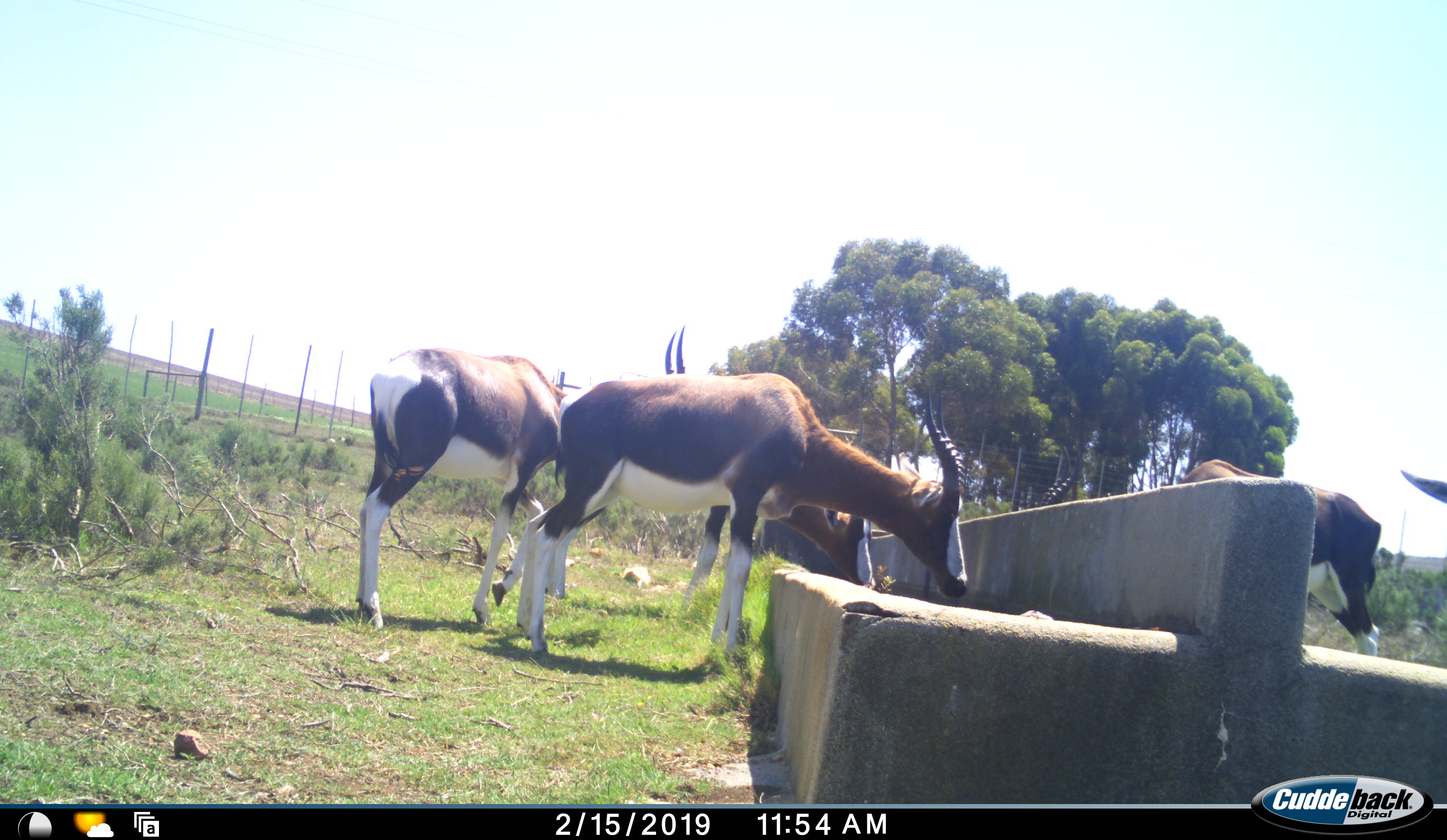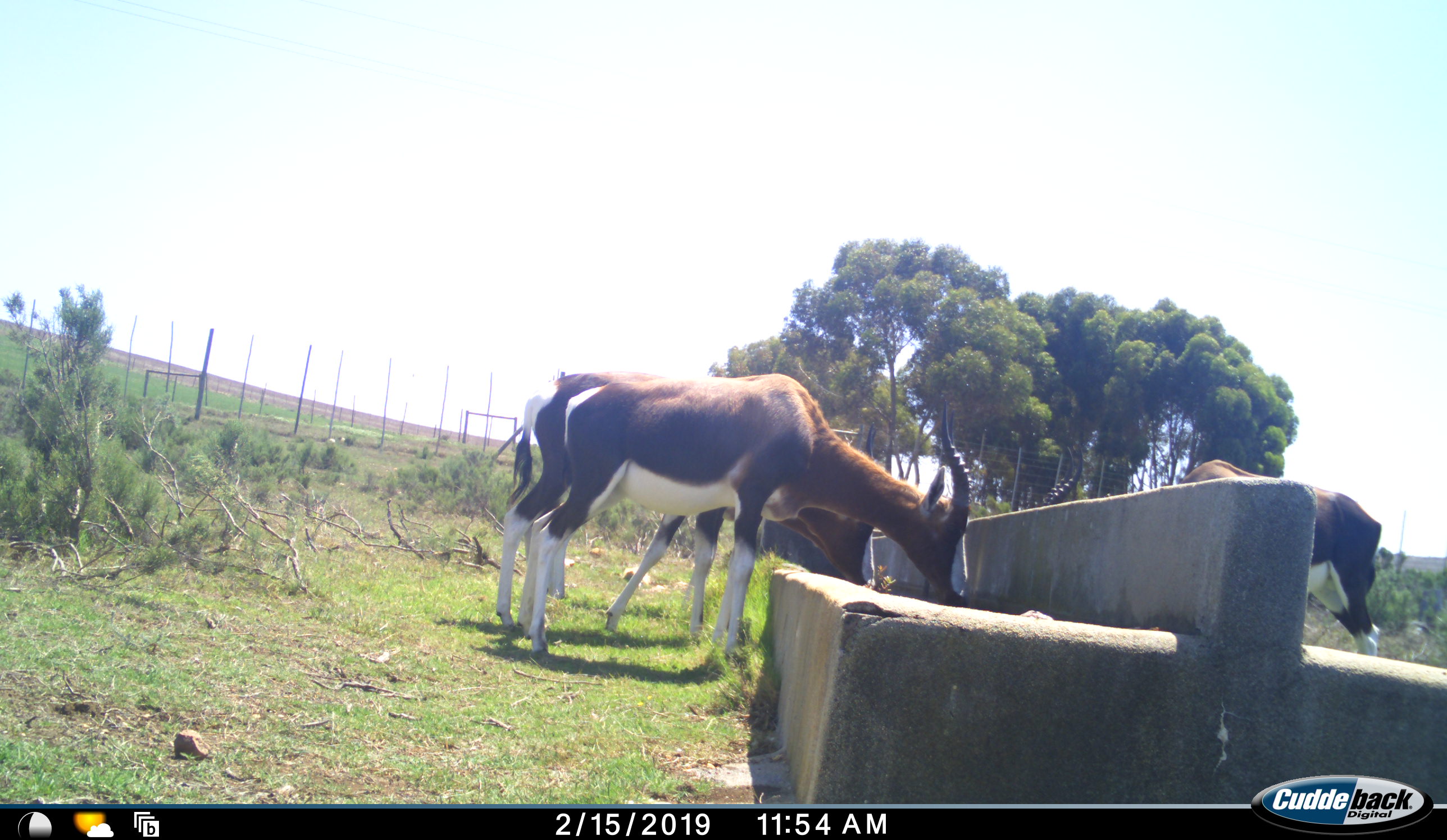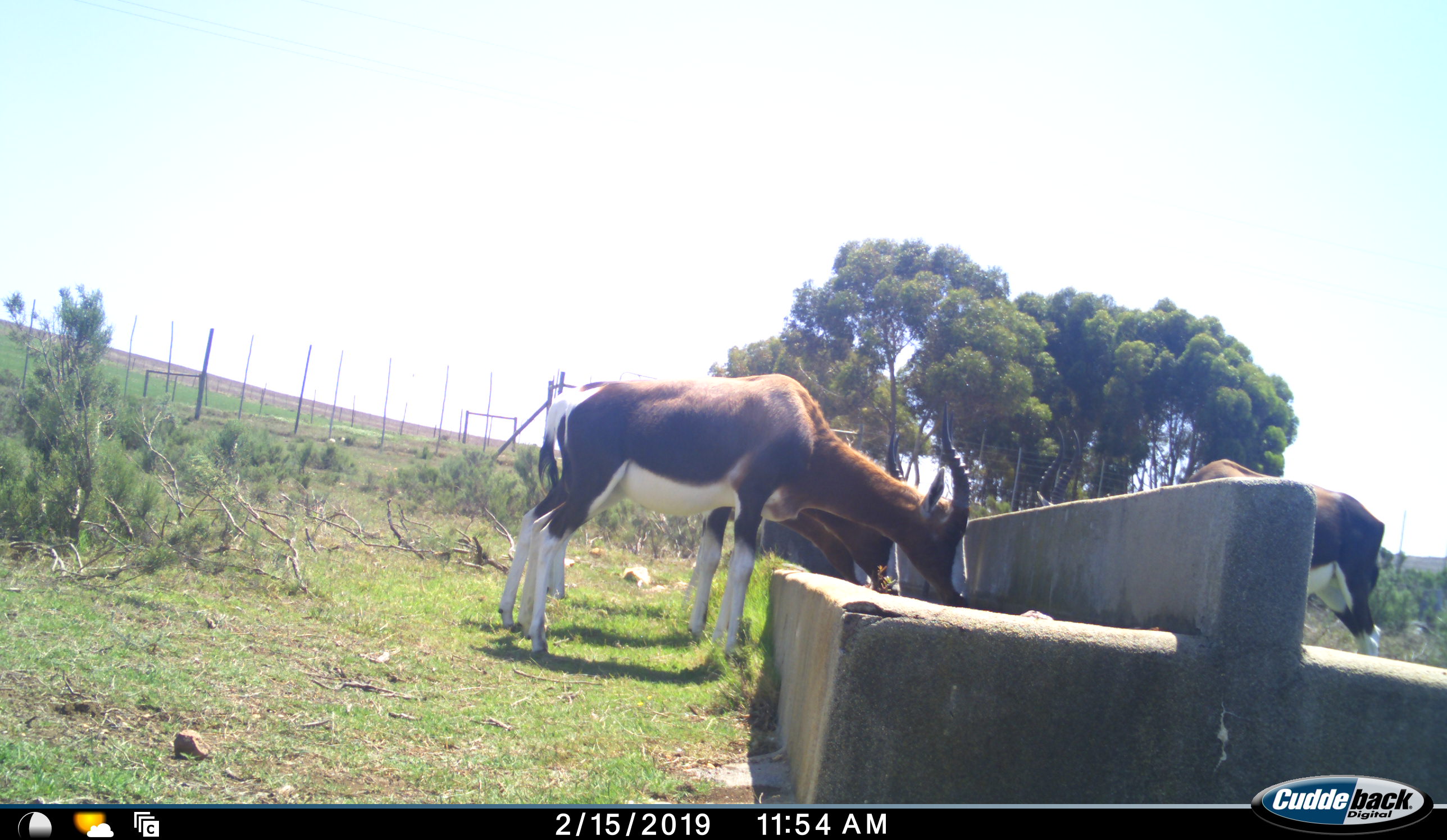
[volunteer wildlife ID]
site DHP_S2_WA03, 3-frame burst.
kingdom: Animalia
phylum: Chordata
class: Mammalia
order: Artiodactyla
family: Bovidae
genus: Damaliscus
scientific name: Damaliscus pygargus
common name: bontebok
Bontebok (Damaliscus pygargus), count 5. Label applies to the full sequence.